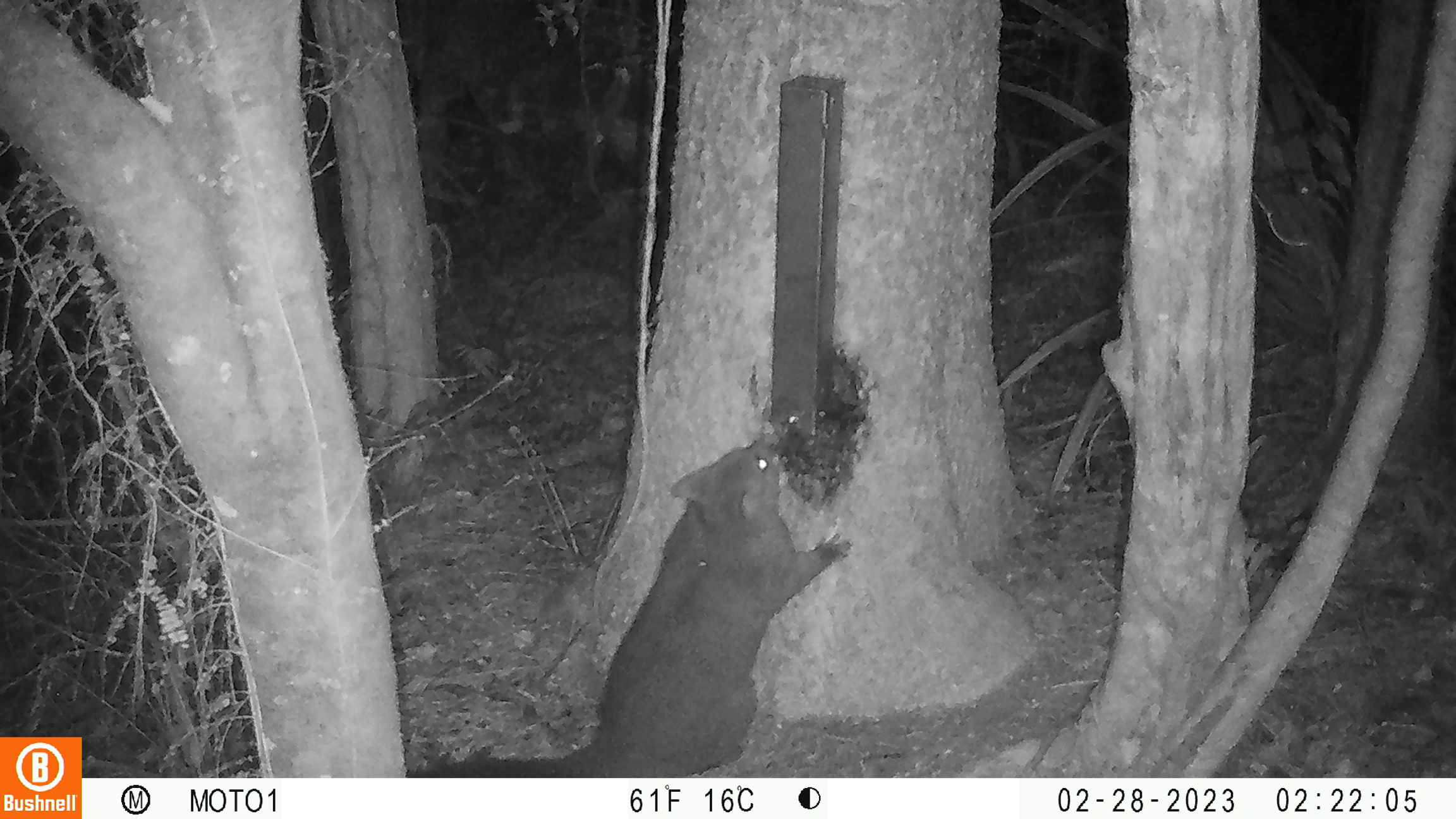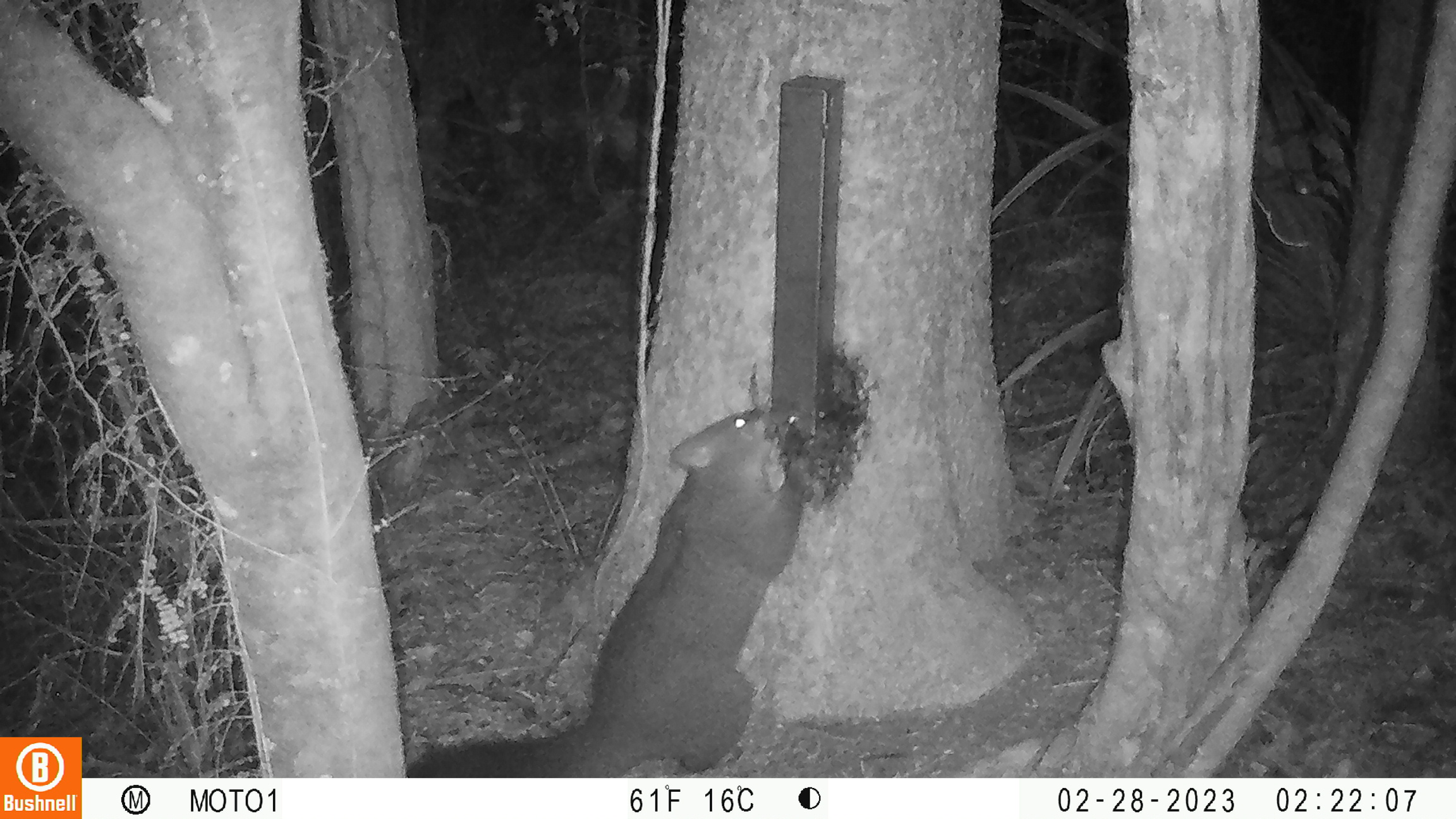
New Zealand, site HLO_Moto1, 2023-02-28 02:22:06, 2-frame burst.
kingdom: Animalia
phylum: Chordata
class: Mammalia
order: Diprotodontia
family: Phalangeridae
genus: Trichosurus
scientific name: Trichosurus vulpecula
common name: common brushtail possum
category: possum